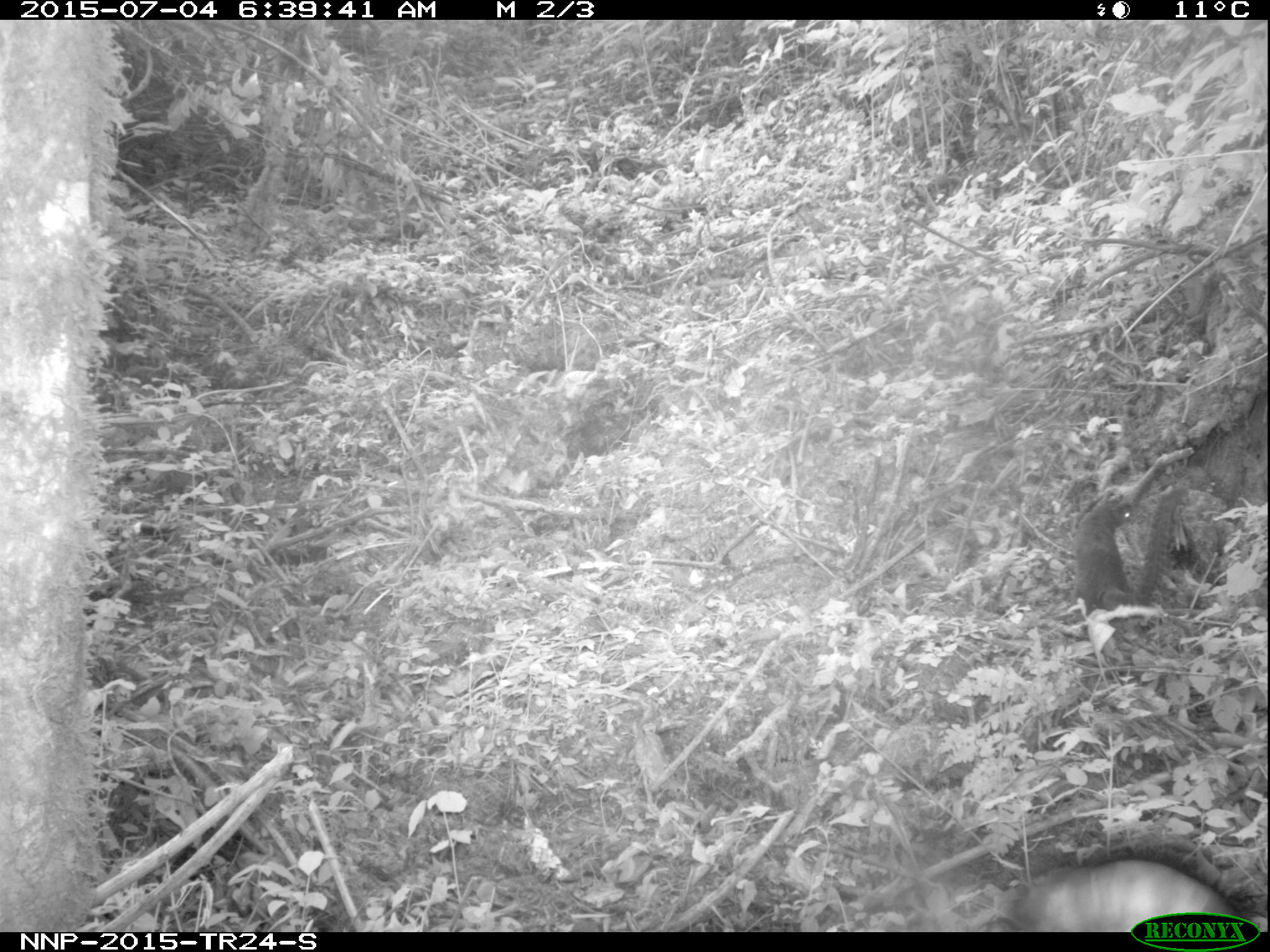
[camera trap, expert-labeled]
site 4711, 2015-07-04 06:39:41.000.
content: unidentified animal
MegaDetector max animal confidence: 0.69